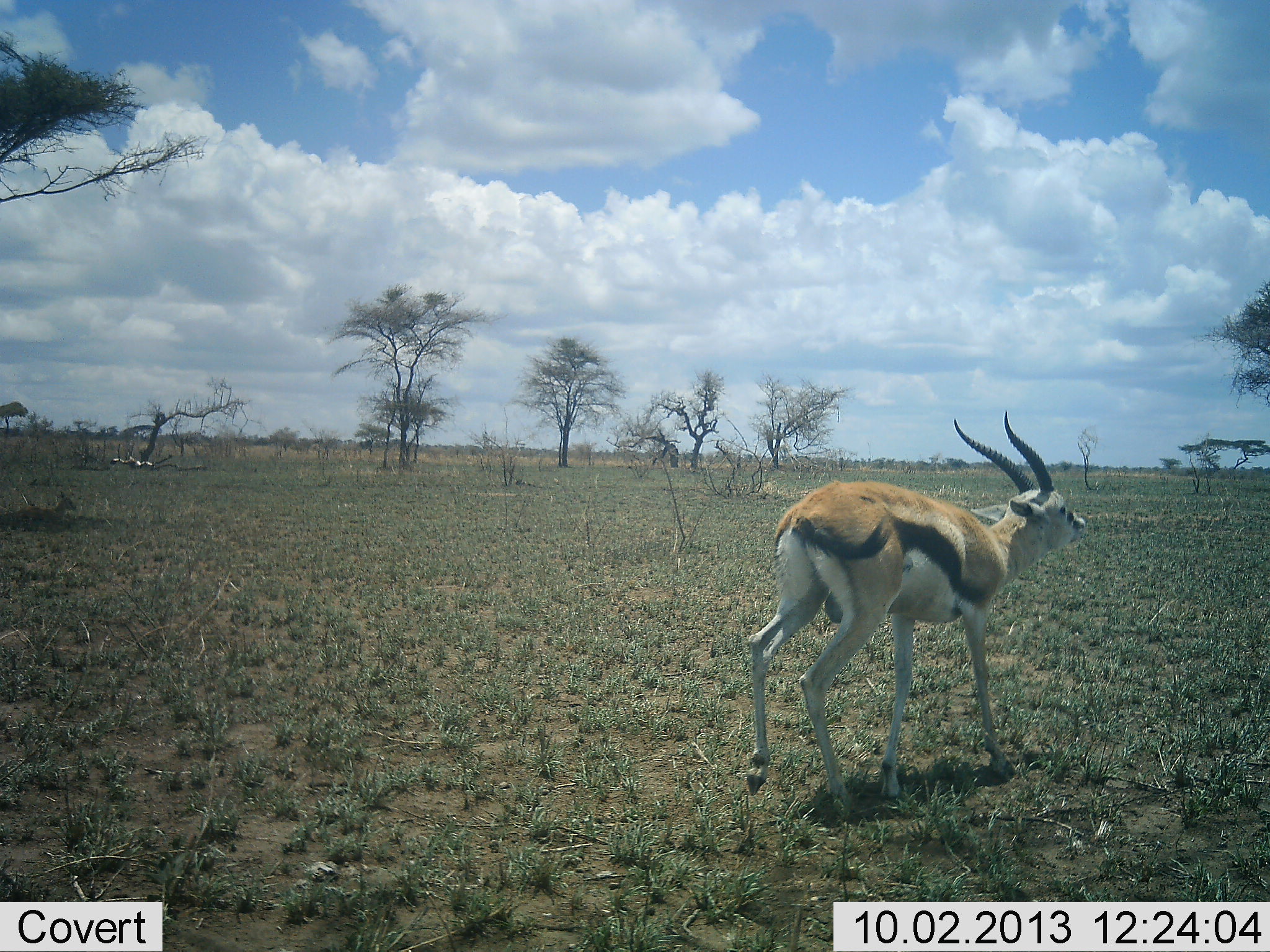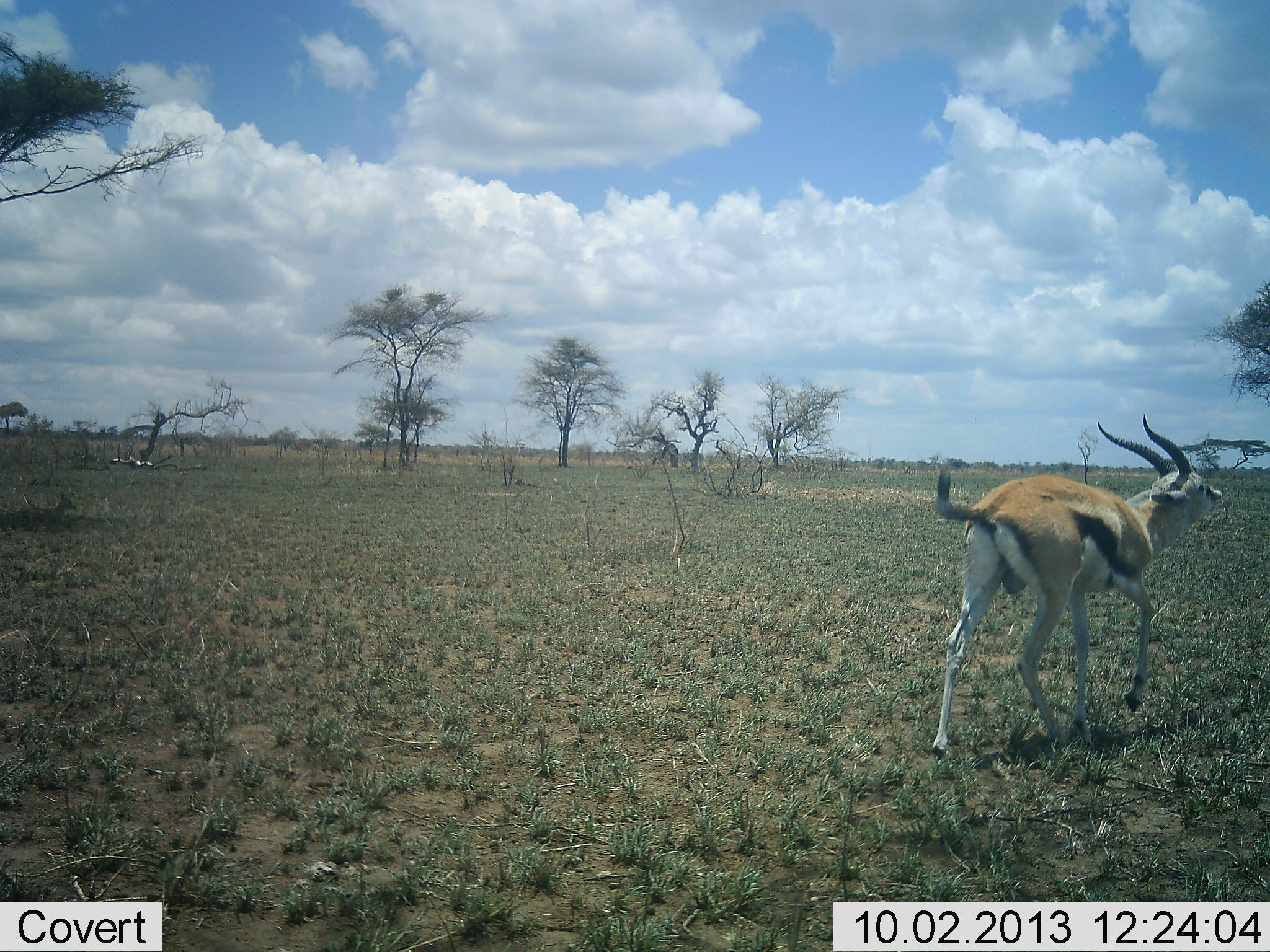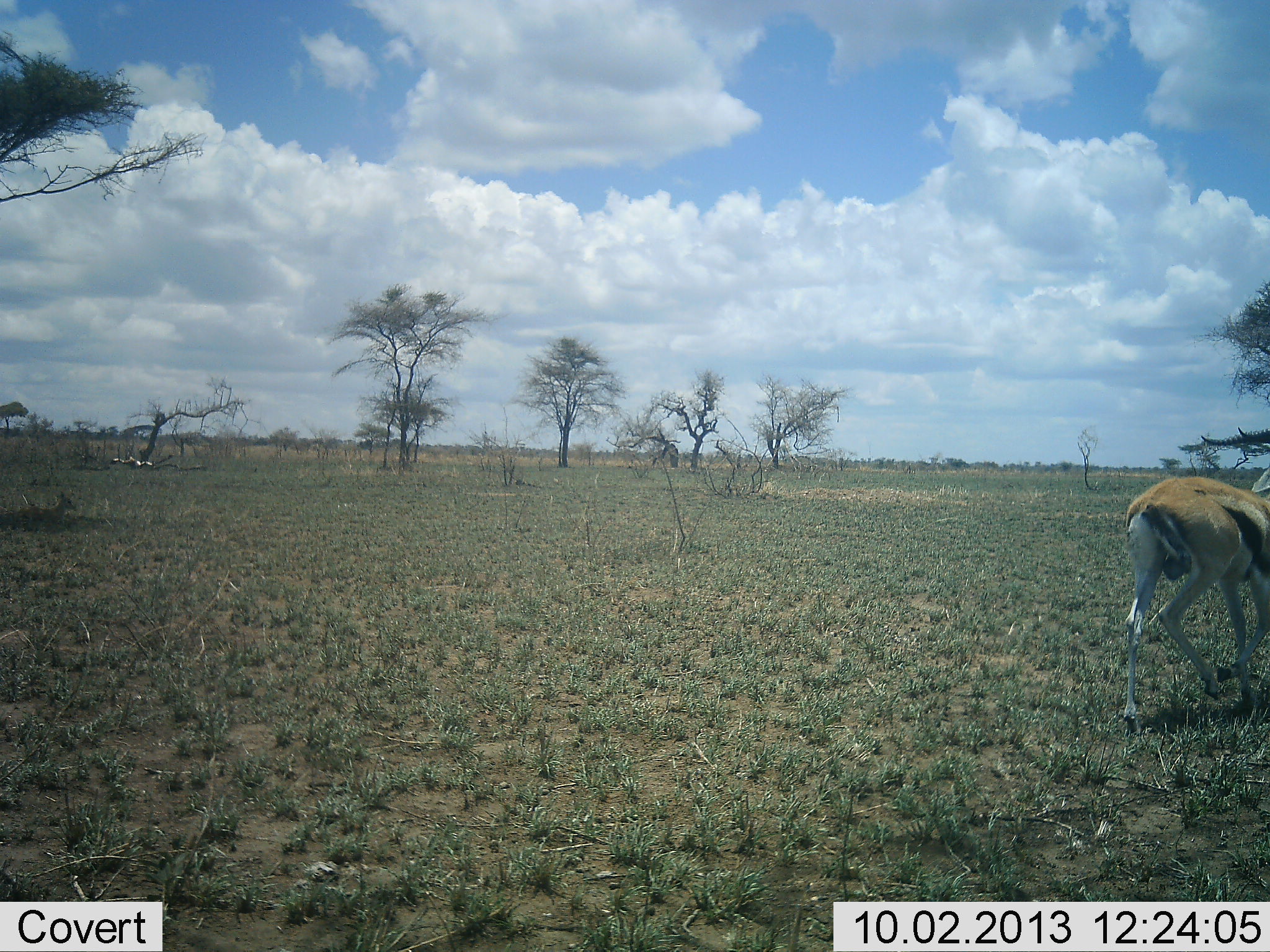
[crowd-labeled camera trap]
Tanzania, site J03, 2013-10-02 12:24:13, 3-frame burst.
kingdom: Animalia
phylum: Chordata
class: Mammalia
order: Artiodactyla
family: Bovidae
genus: Eudorcas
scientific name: Eudorcas thomsonii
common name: thomson's gazelle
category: gazellethomsons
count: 1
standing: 12%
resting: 18%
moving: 94%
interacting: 0%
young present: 0%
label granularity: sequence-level